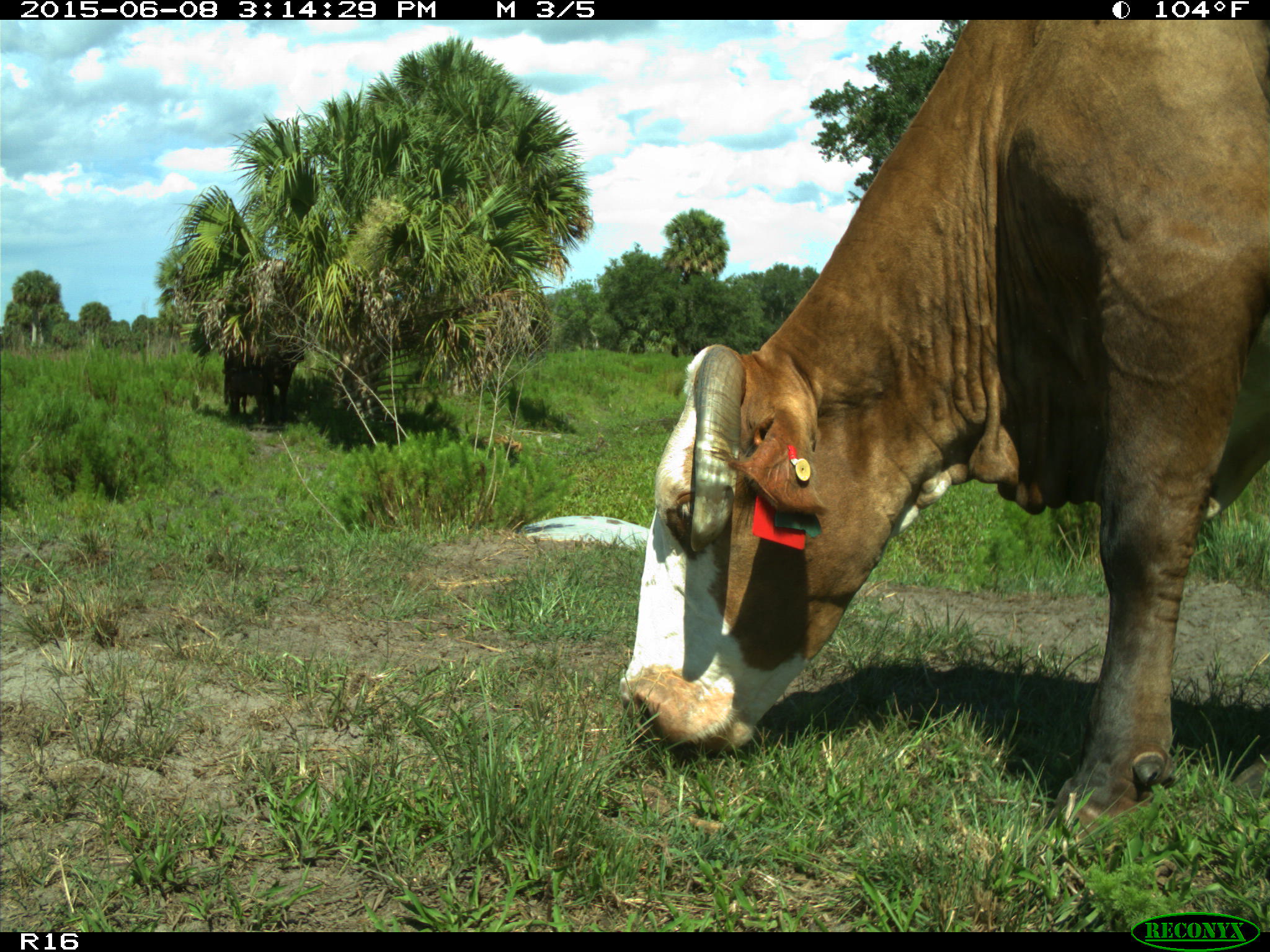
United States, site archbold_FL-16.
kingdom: Animalia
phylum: Chordata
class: Mammalia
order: Artiodactyla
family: Bovidae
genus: Bos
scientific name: Bos taurus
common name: domestic cow